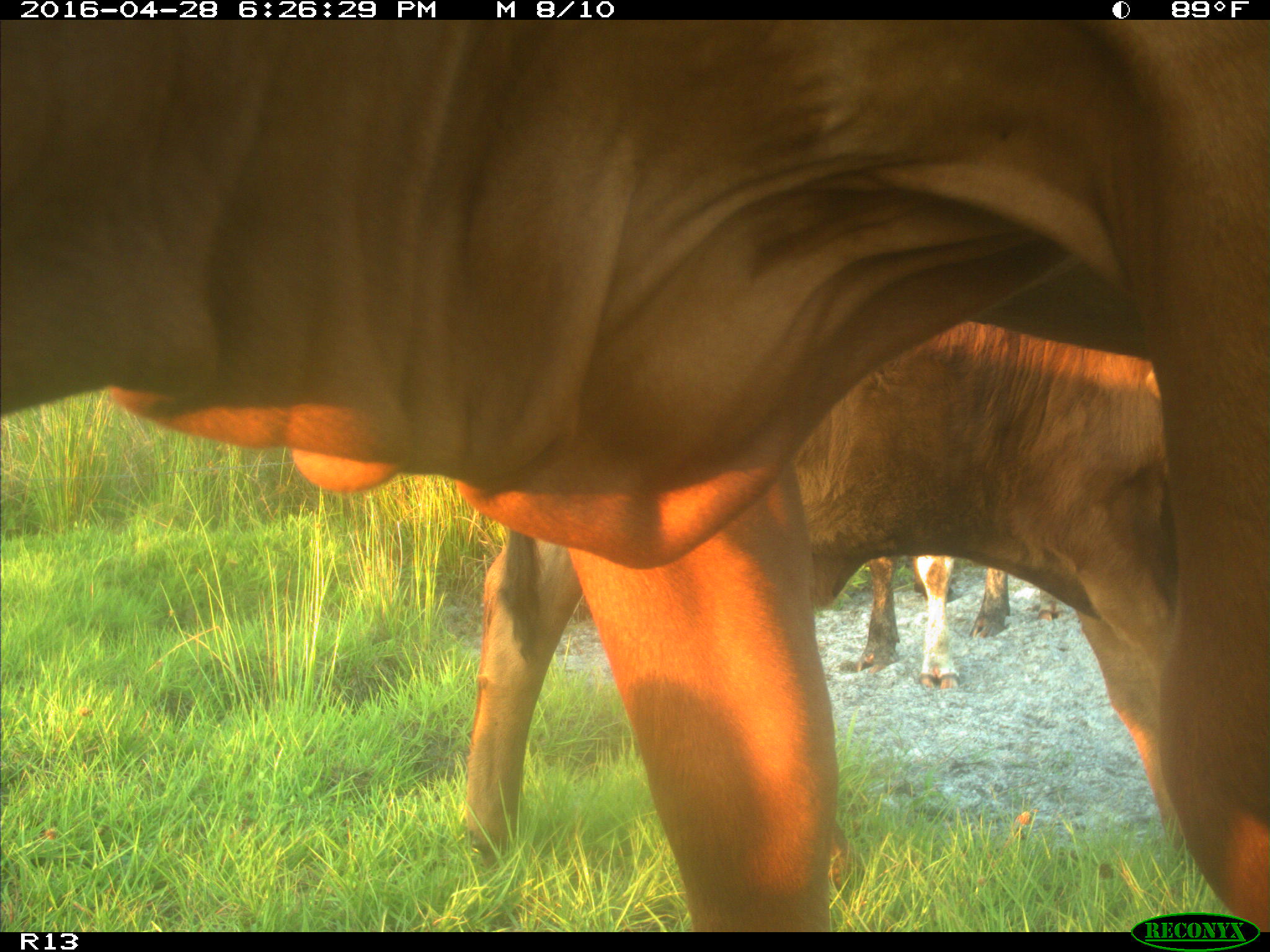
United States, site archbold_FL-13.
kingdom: Animalia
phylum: Chordata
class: Mammalia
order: Artiodactyla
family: Bovidae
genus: Bos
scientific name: Bos taurus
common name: domestic cow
Bos taurus (domestic cow).